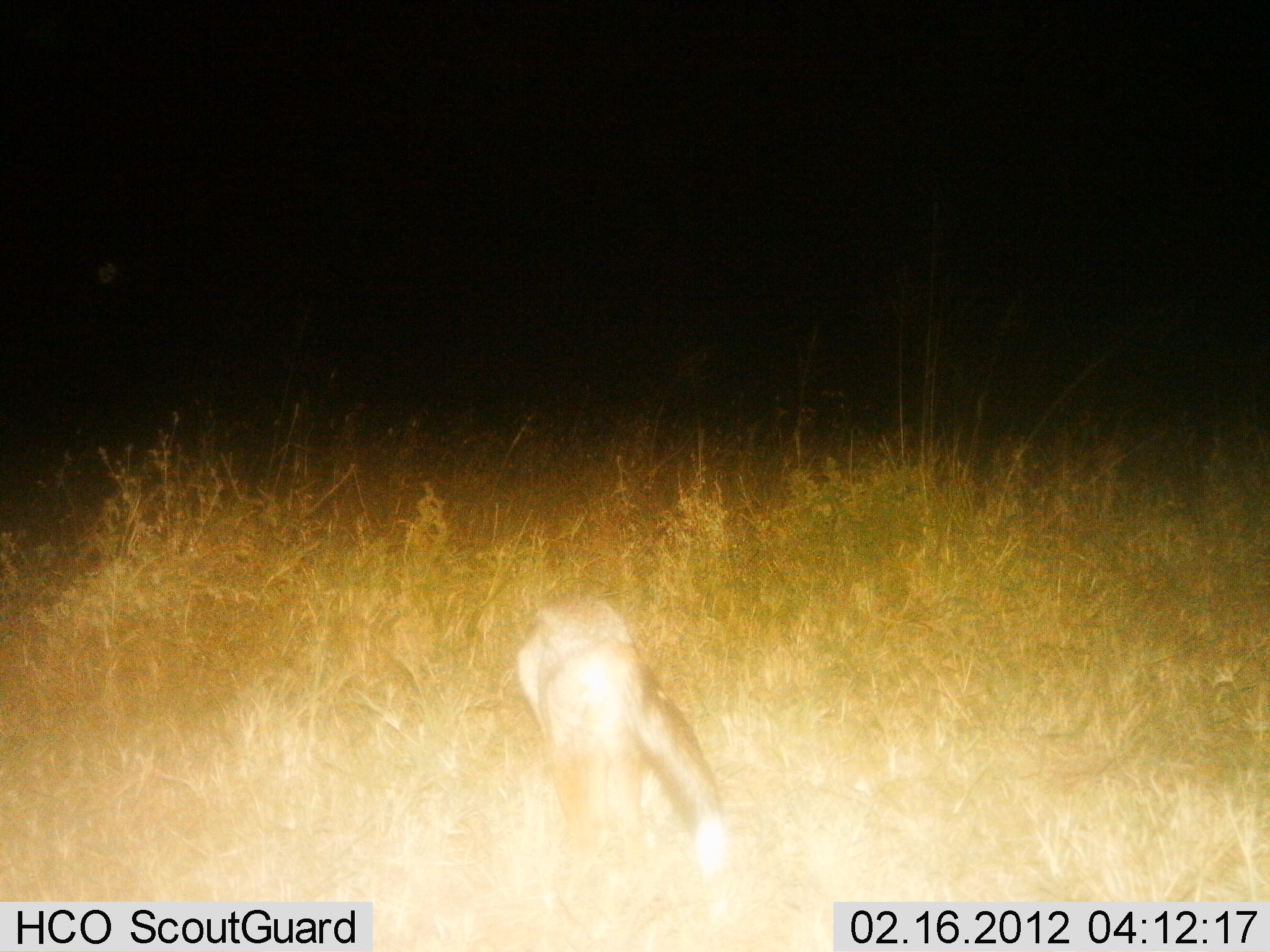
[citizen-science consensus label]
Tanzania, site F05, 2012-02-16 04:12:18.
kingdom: Animalia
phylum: Chordata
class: Mammalia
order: Carnivora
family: Canidae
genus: Lupulella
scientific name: Lupulella mesomelas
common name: black-backed jackal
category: jackal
Jackal (black-backed jackal) (Lupulella mesomelas), count 1. Behavior (volunteer vote fractions): standing 60%, resting 0%, moving 40%, interacting 0%. Young present (vote fraction): 0%. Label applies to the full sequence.